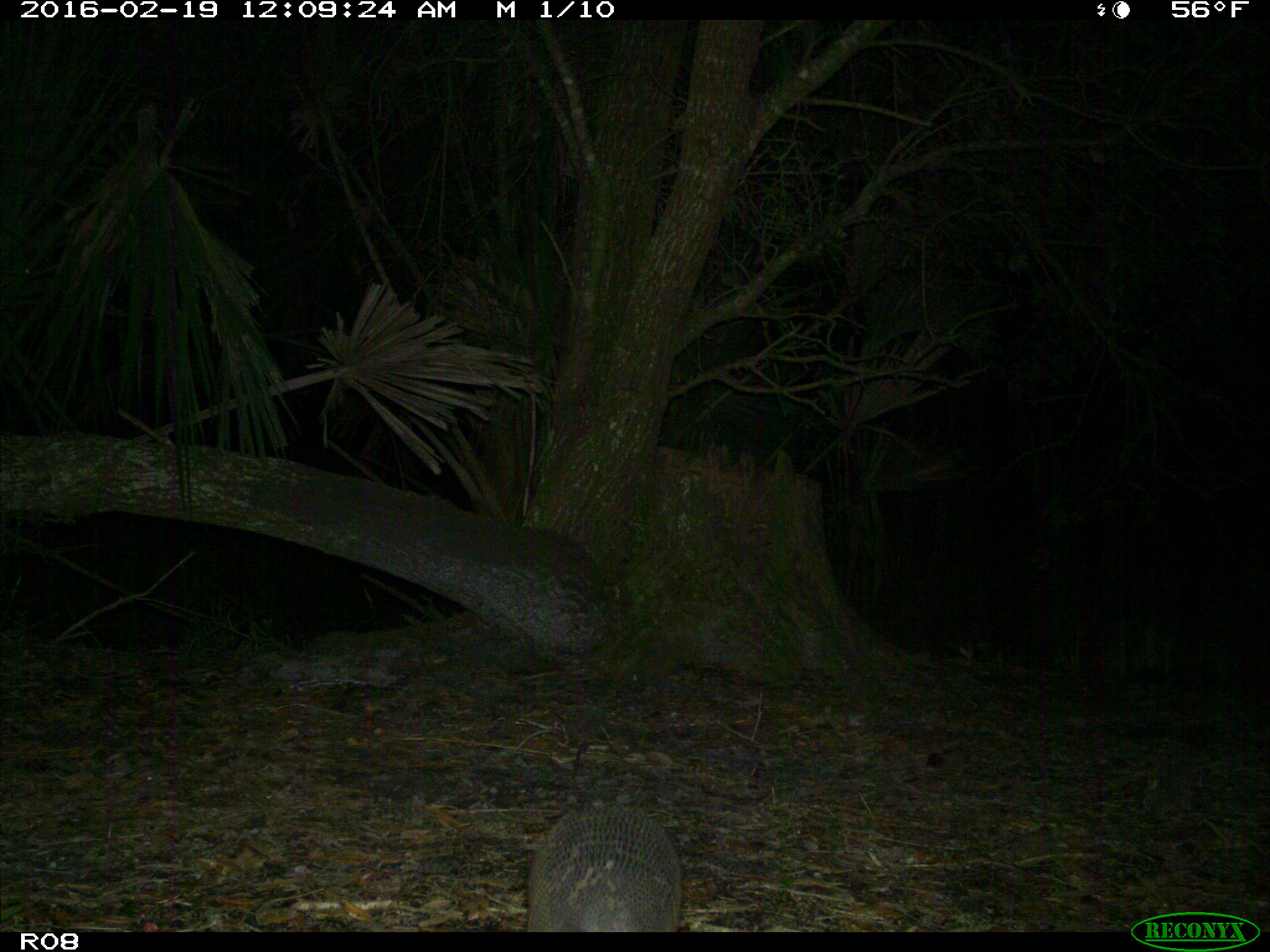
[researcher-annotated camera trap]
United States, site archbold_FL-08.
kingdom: Animalia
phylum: Chordata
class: Mammalia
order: Cingulata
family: Dasypodidae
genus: Dasypus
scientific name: Dasypus novemcinctus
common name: nine-banded armadillo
Dasypus novemcinctus (nine-banded armadillo).